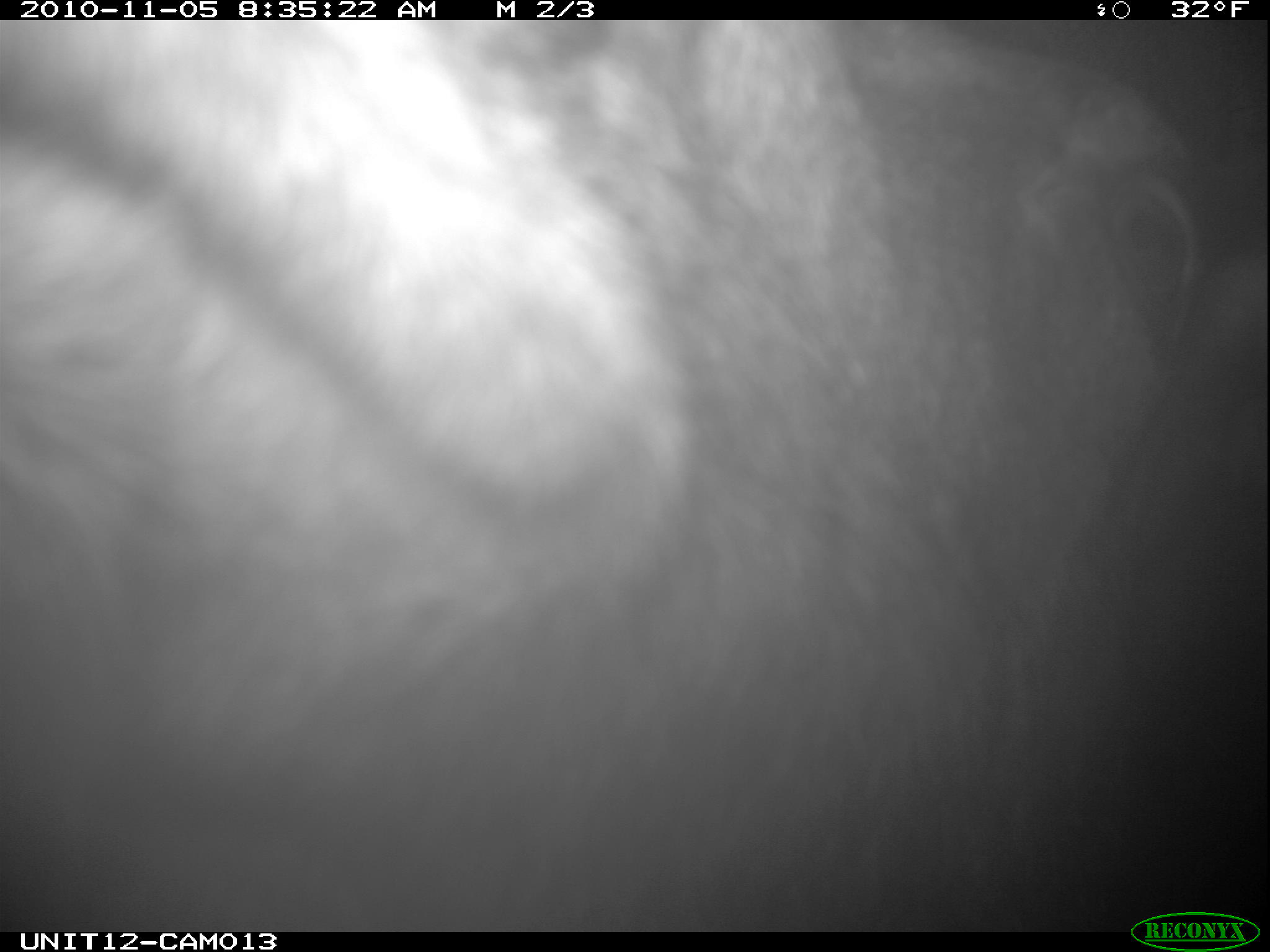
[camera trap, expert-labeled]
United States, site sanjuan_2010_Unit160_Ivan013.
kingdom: Animalia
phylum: Chordata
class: Mammalia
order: Artiodactyla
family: Cervidae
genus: Alces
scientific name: Alces alces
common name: moose